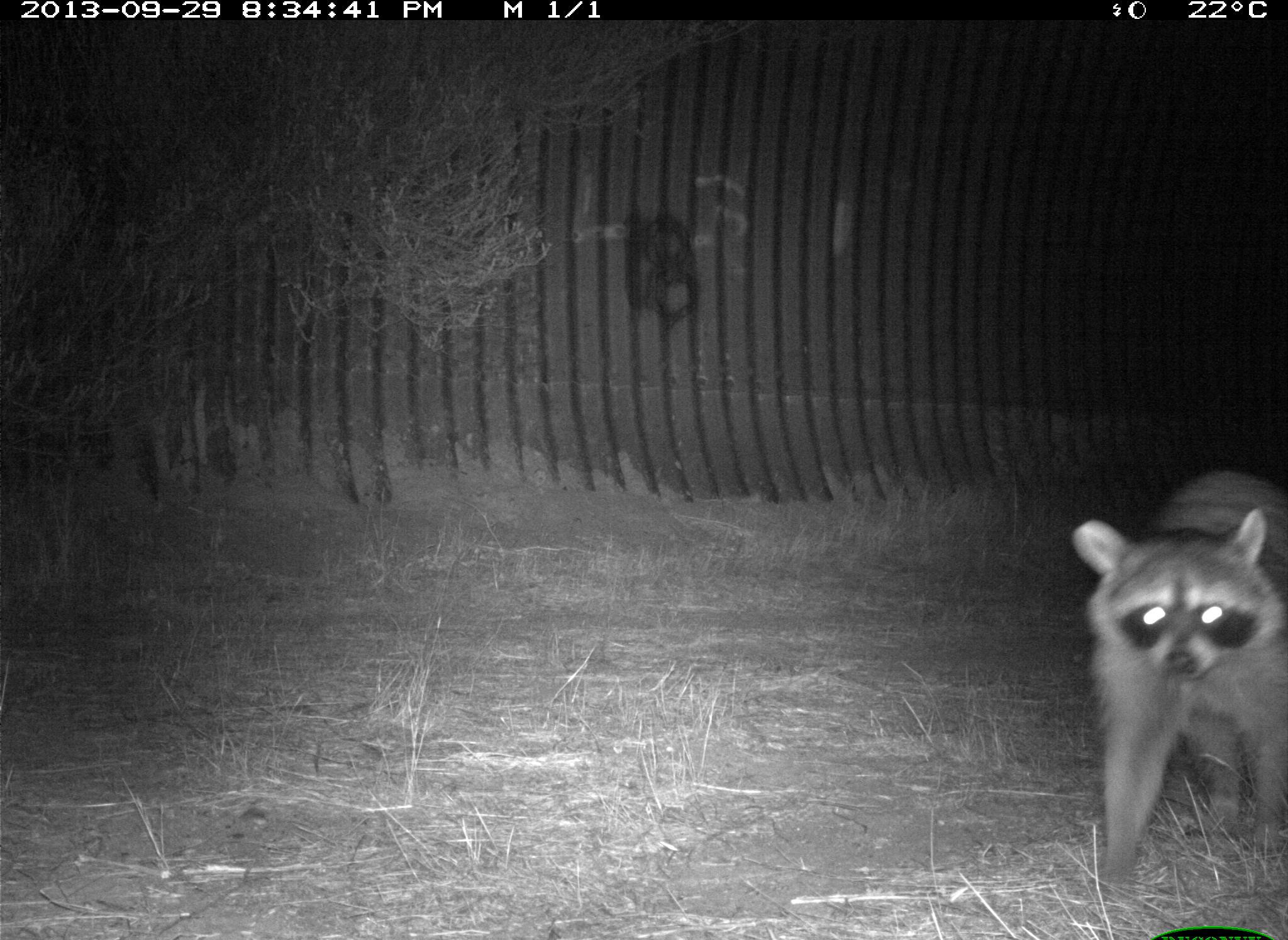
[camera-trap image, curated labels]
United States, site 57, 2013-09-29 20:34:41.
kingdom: Animalia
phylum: Chordata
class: Mammalia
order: Carnivora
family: Procyonidae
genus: Procyon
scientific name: Procyon lotor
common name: raccoon